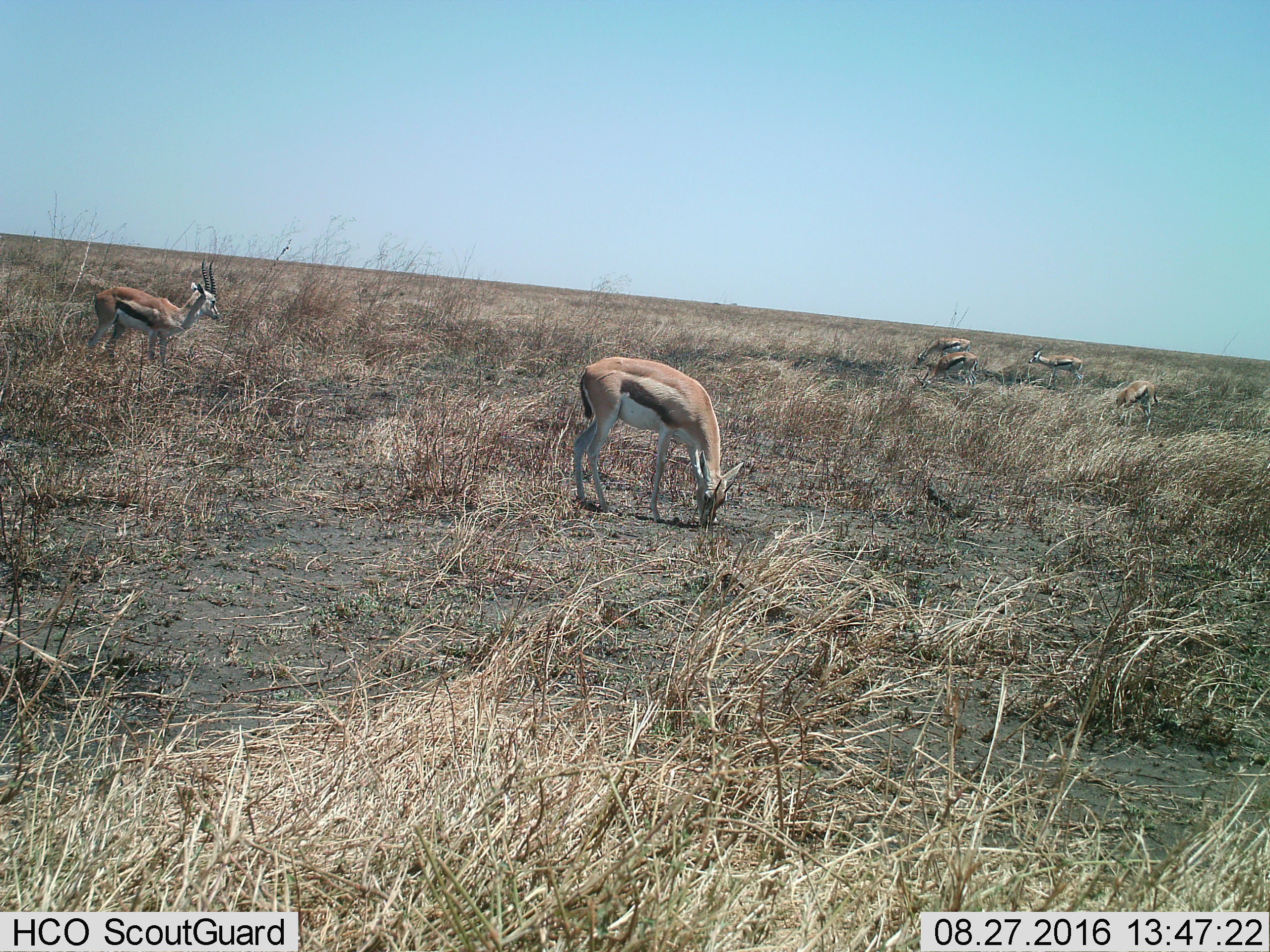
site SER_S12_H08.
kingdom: Animalia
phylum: Chordata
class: Mammalia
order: Artiodactyla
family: Bovidae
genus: Eudorcas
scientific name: Eudorcas thomsonii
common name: thomson's gazelle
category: gazellethomsons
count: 6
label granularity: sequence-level